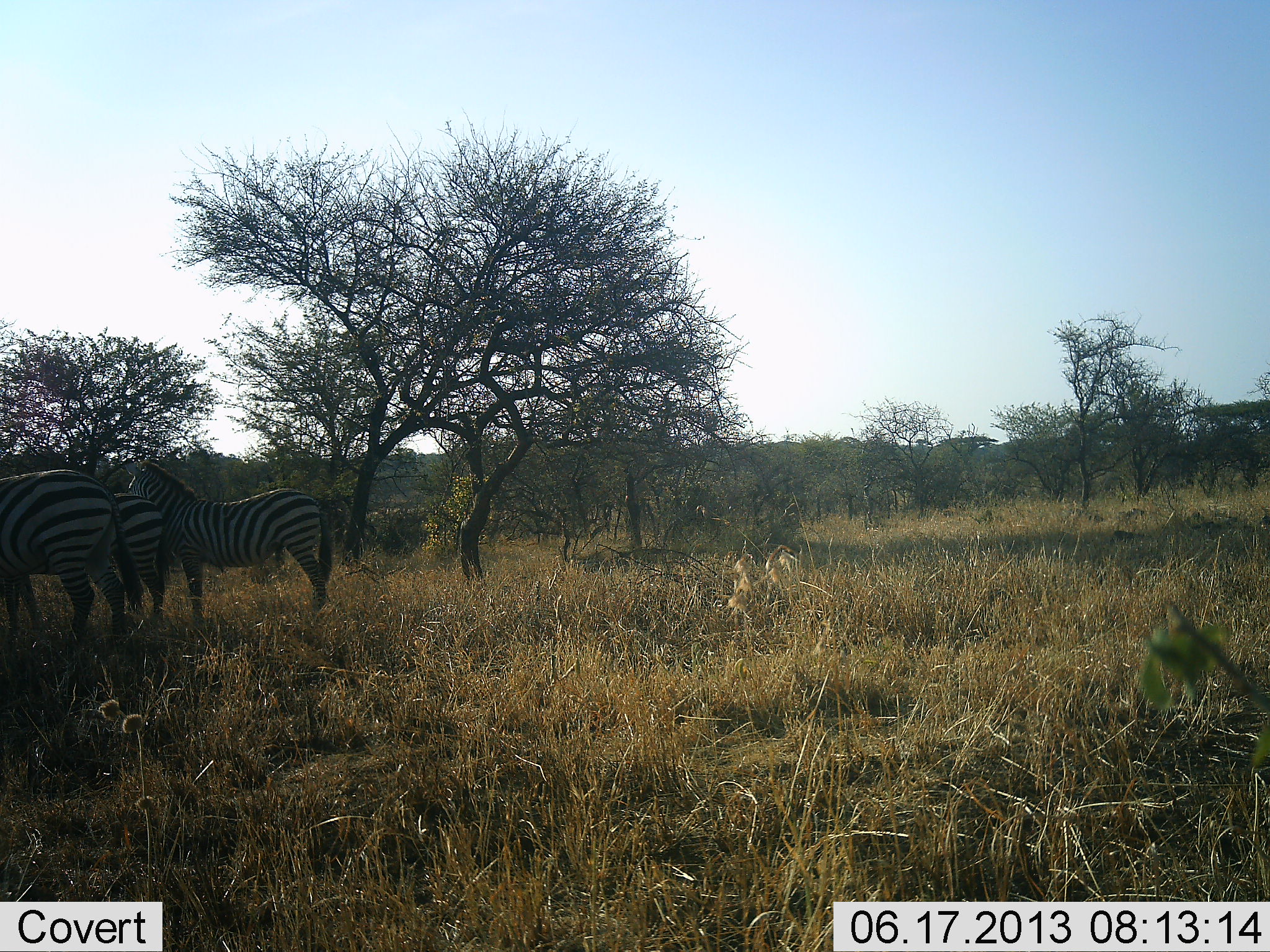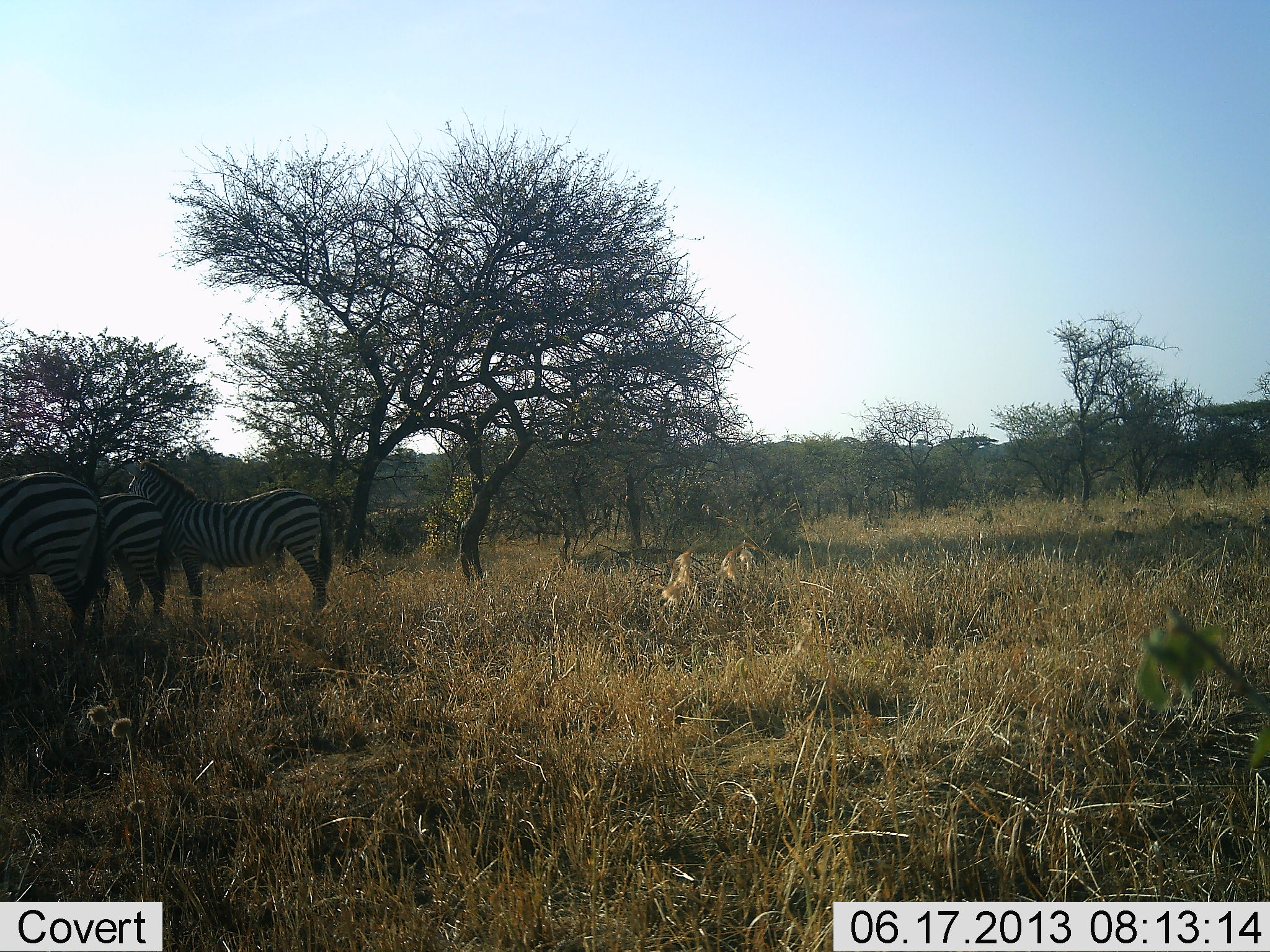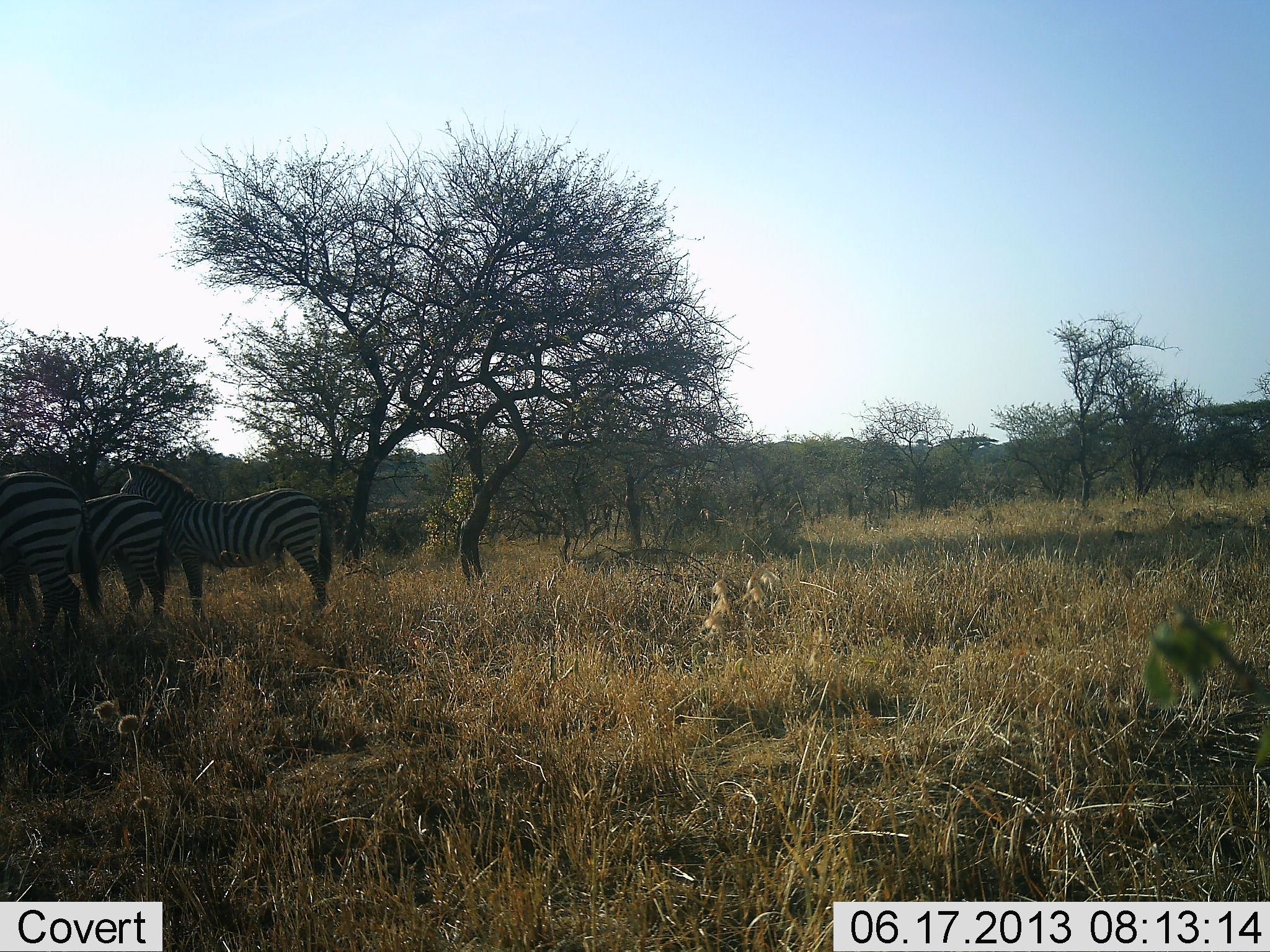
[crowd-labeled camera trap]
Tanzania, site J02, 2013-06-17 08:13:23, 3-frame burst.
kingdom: Animalia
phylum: Chordata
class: Mammalia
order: Perissodactyla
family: Equidae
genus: Equus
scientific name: Equus quagga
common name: plains zebra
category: zebra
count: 3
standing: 95%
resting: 0%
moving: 20%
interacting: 0%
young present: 0%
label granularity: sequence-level